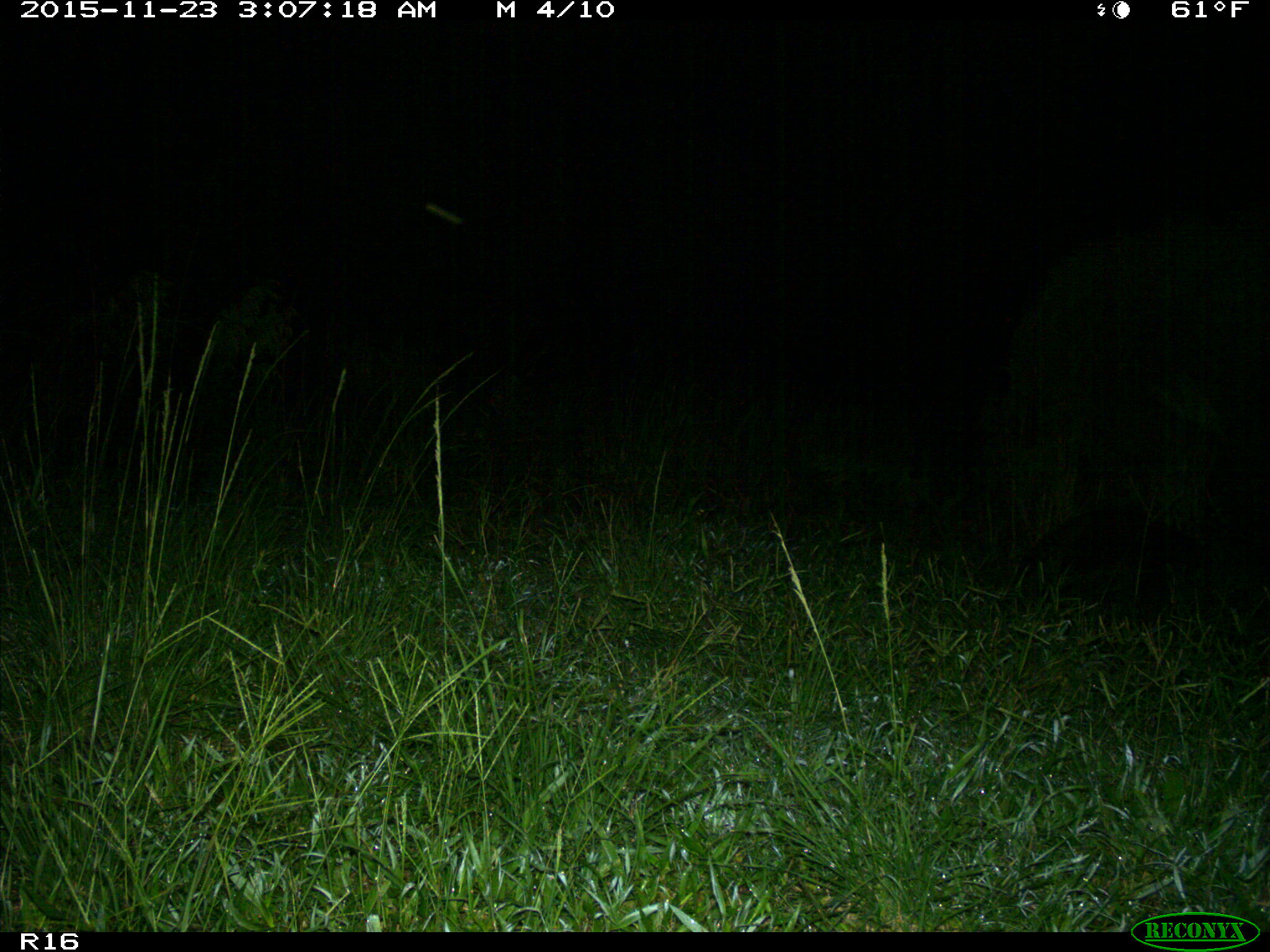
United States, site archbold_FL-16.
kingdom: Animalia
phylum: Chordata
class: Mammalia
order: Carnivora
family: Procyonidae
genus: Procyon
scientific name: Procyon lotor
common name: common raccoon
Procyon lotor (common raccoon).